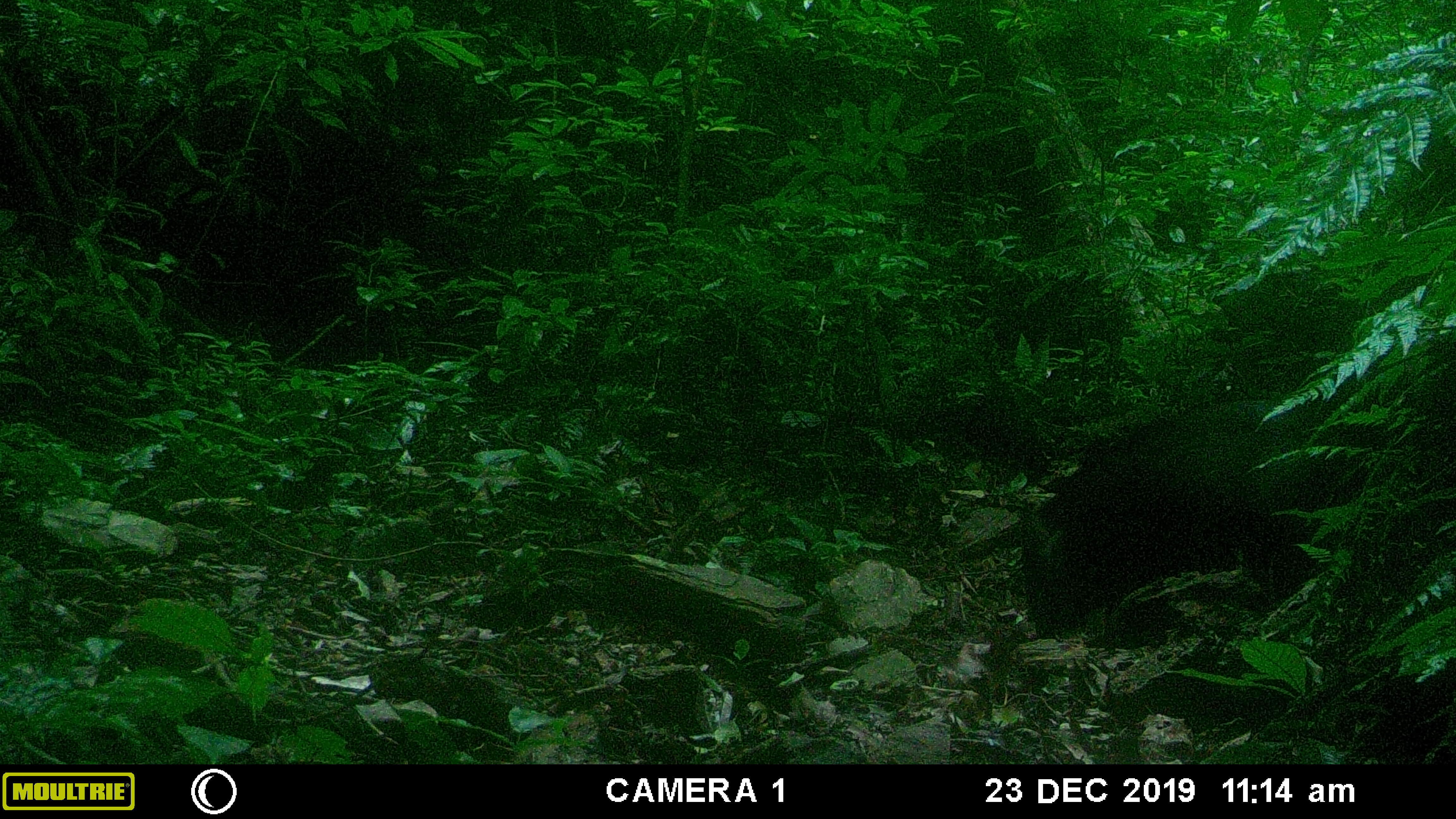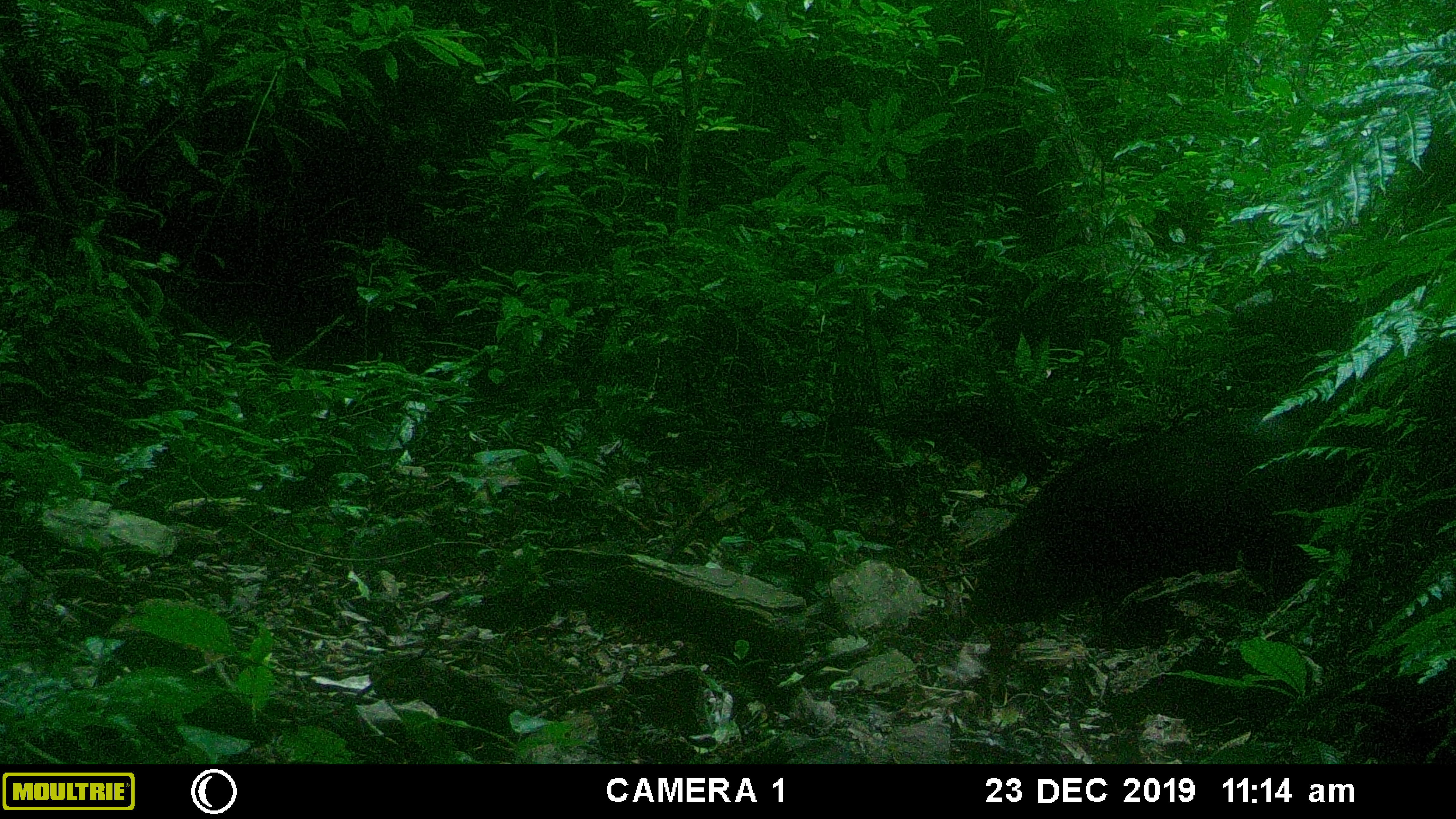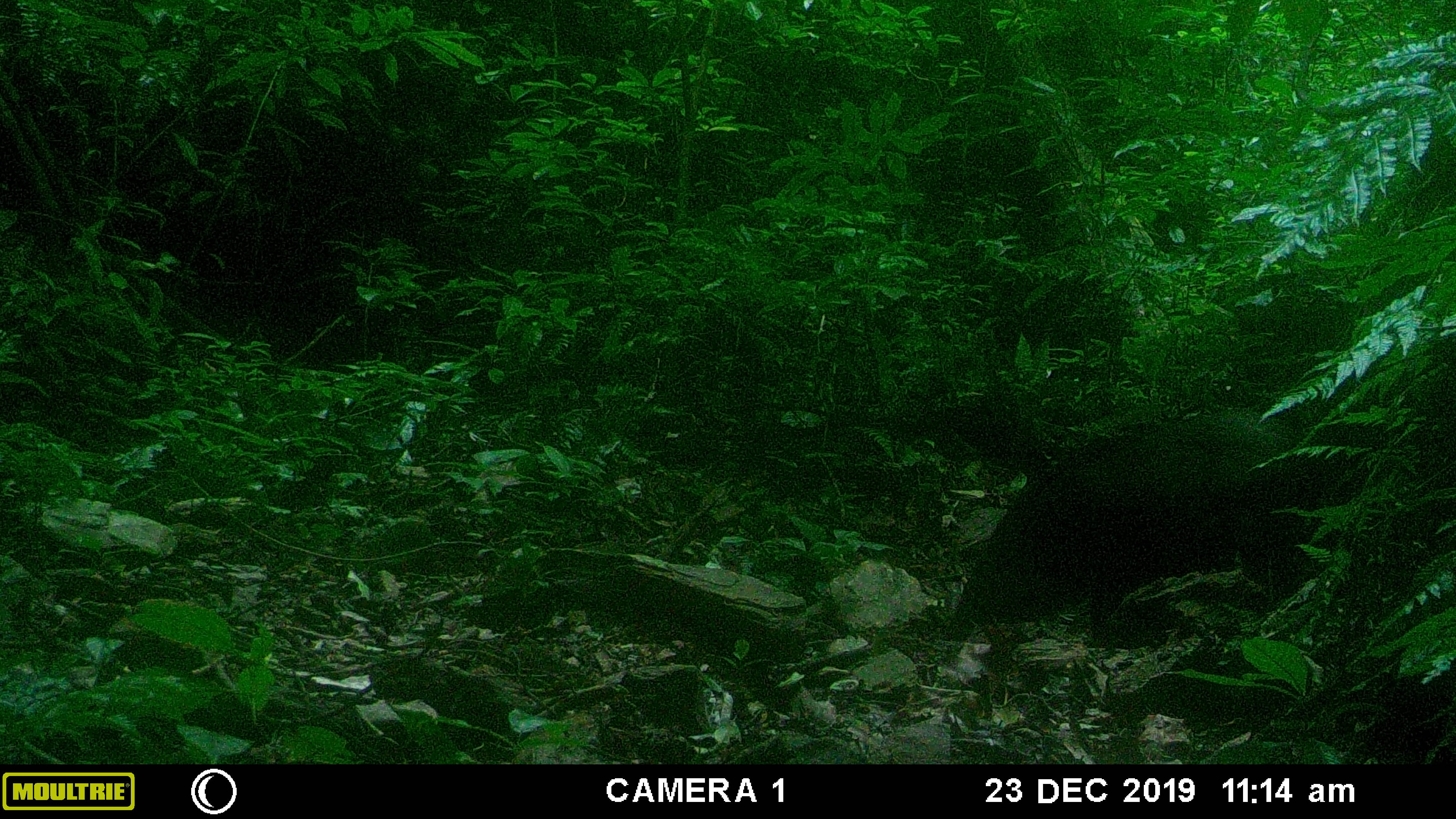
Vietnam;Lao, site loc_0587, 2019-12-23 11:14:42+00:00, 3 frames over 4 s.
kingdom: Animalia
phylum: Chordata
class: Mammalia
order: Artiodactyla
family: Suidae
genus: Sus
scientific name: Sus scrofa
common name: eurasian wild pig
Eurasian wild pig (Sus scrofa). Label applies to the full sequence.